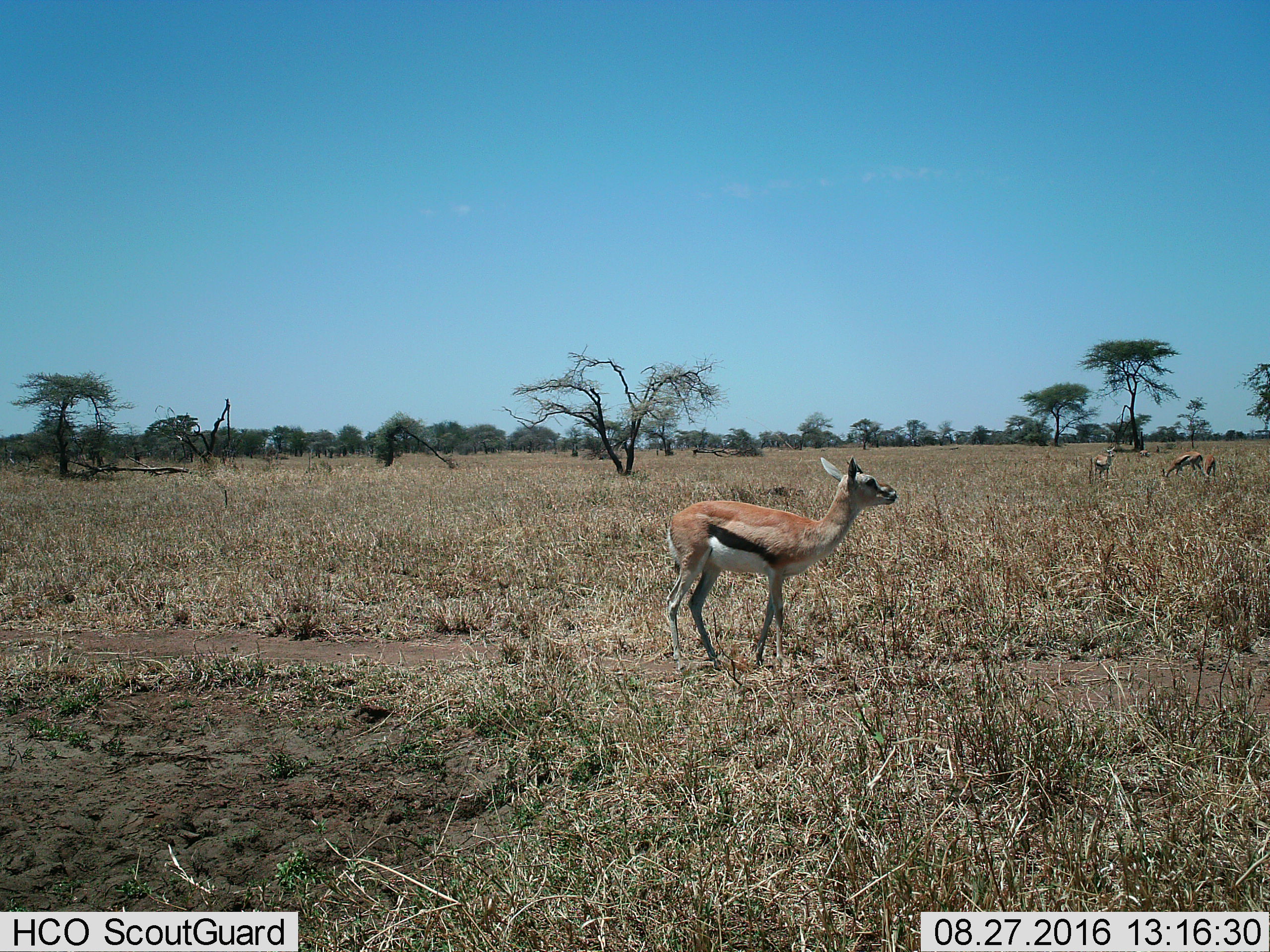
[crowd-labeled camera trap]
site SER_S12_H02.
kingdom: Animalia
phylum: Chordata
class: Mammalia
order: Artiodactyla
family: Bovidae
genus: Eudorcas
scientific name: Eudorcas thomsonii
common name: thomson's gazelle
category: gazellethomsons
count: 5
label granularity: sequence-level